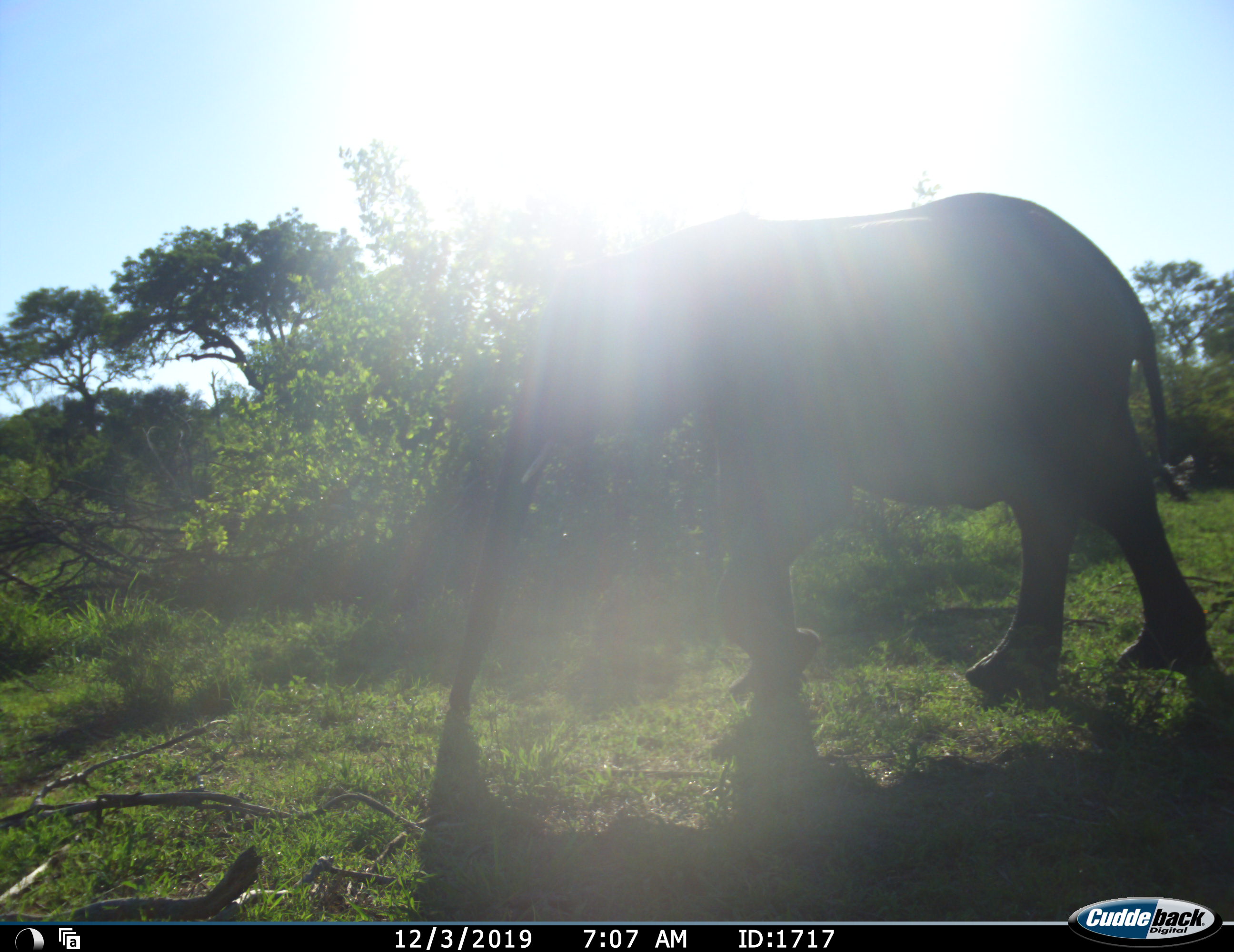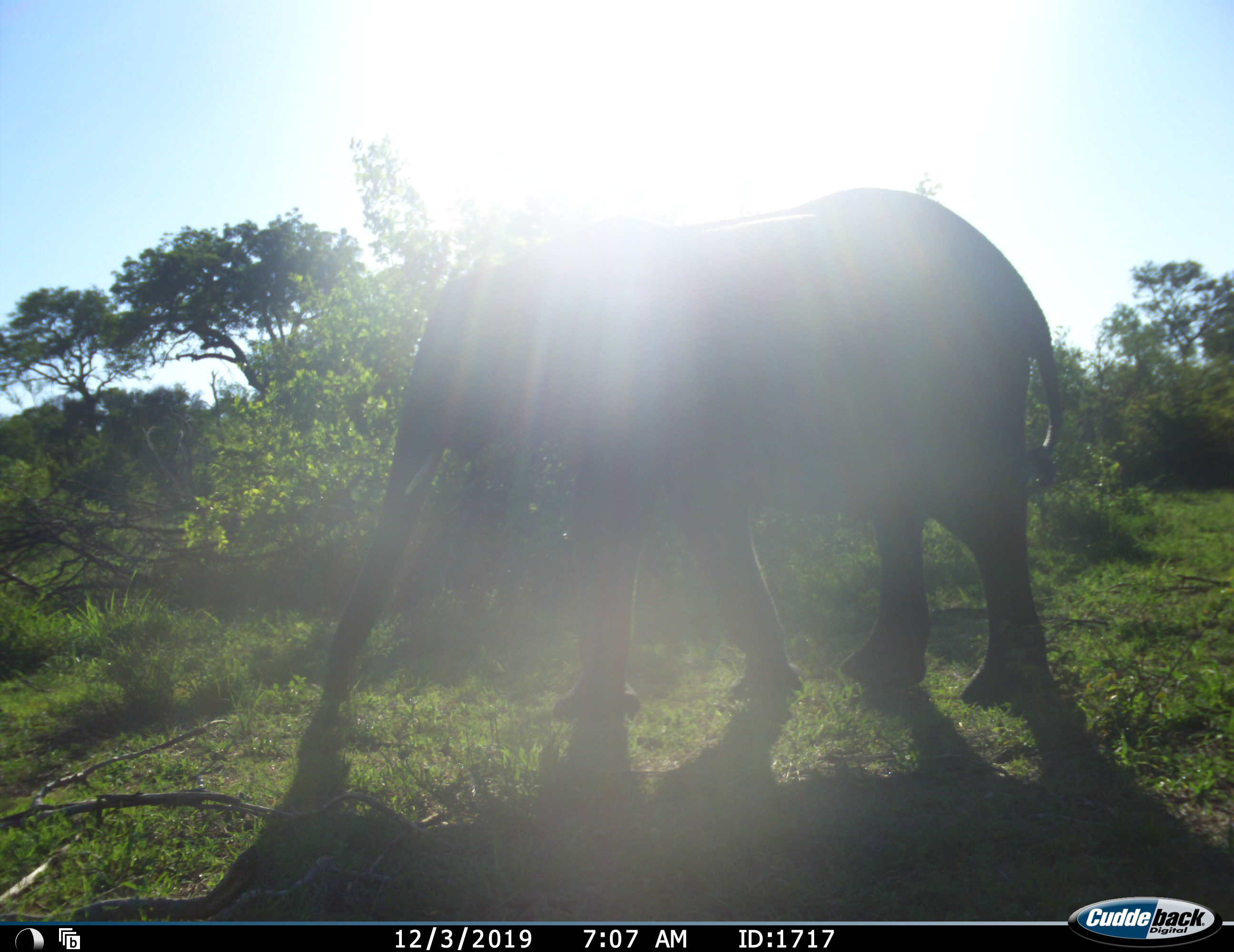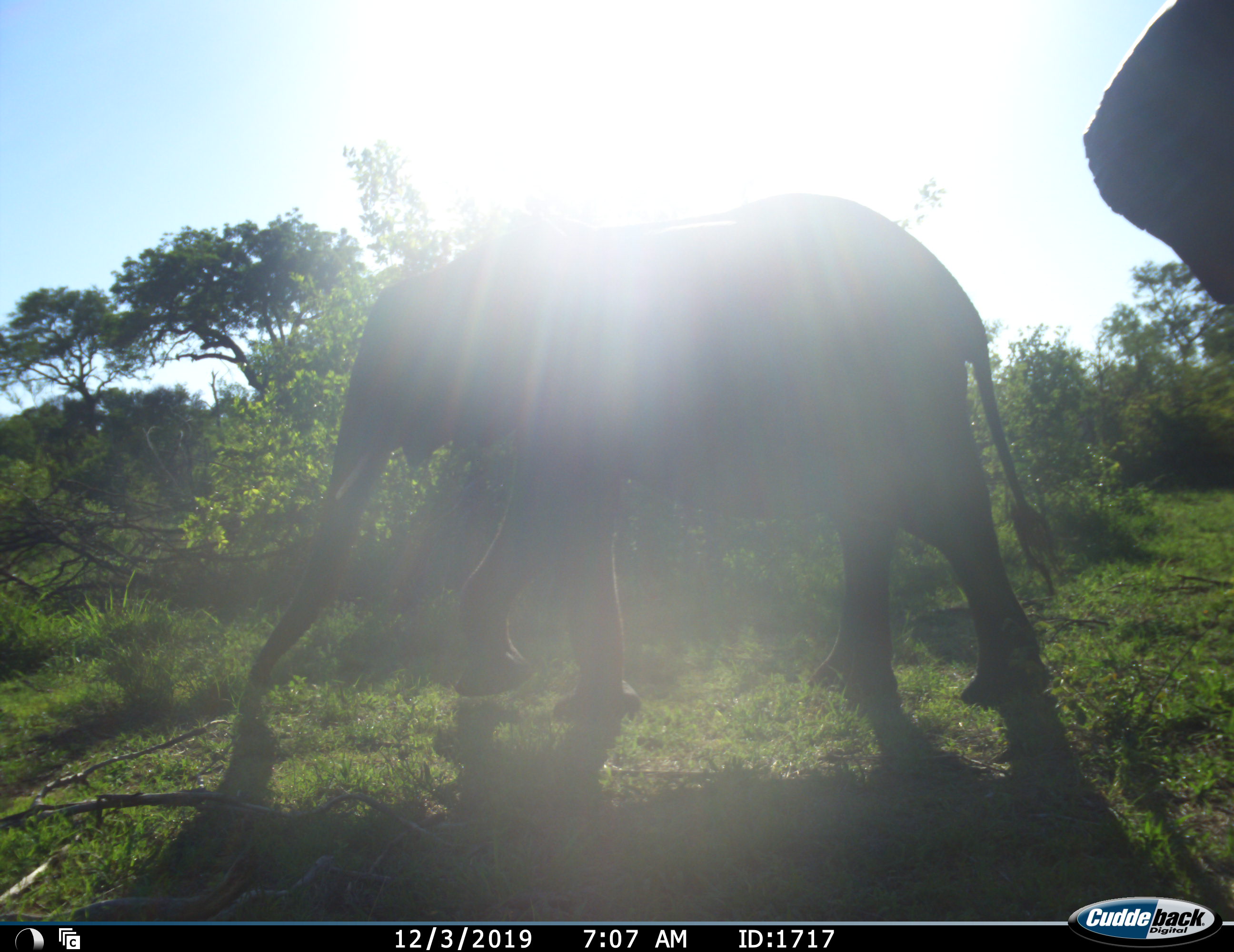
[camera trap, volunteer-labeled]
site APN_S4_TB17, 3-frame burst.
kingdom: Animalia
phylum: Chordata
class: Mammalia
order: Proboscidea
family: Elephantidae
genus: Loxodonta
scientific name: Loxodonta africana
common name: african bush elephant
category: elephant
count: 2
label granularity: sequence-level